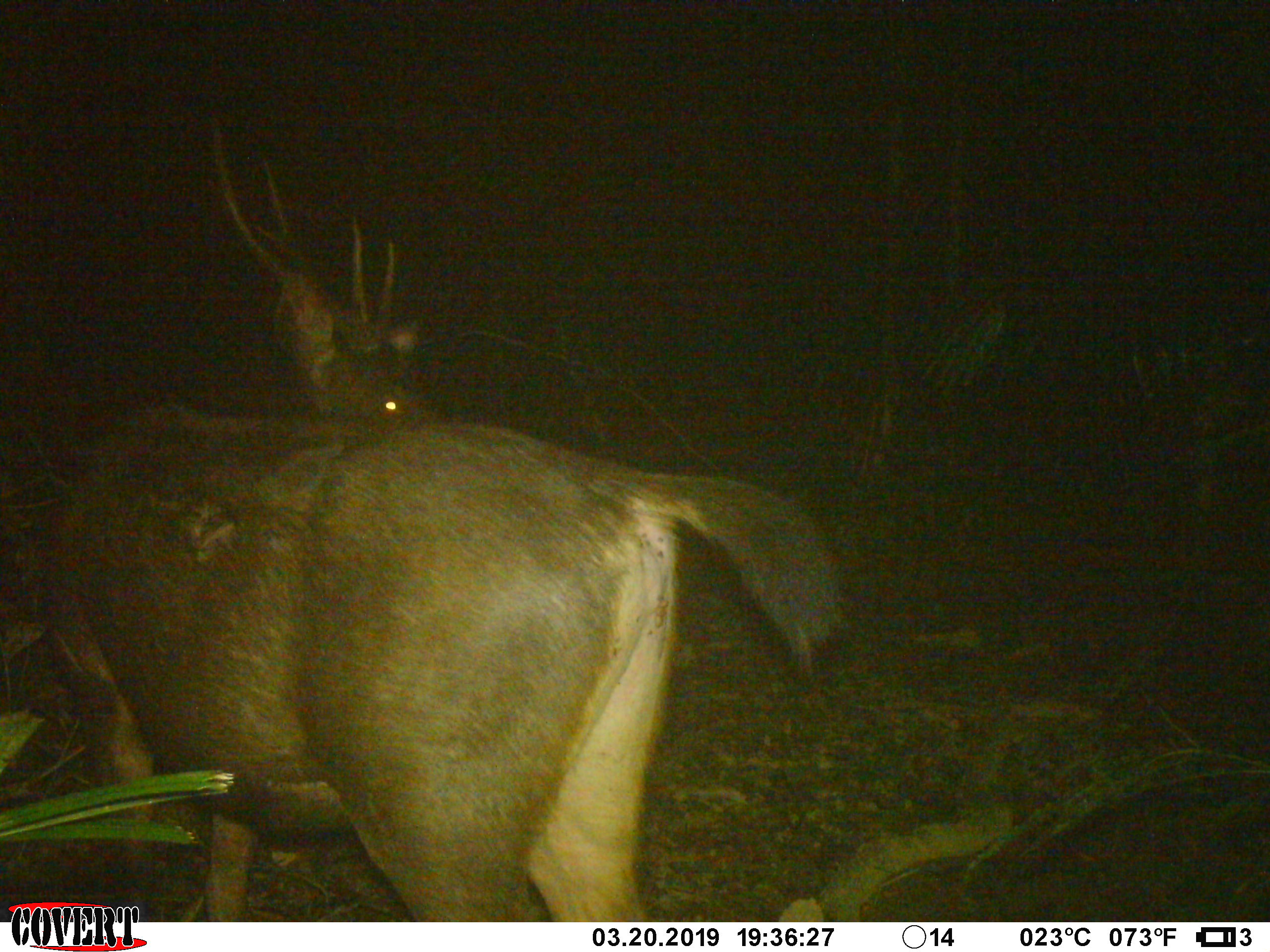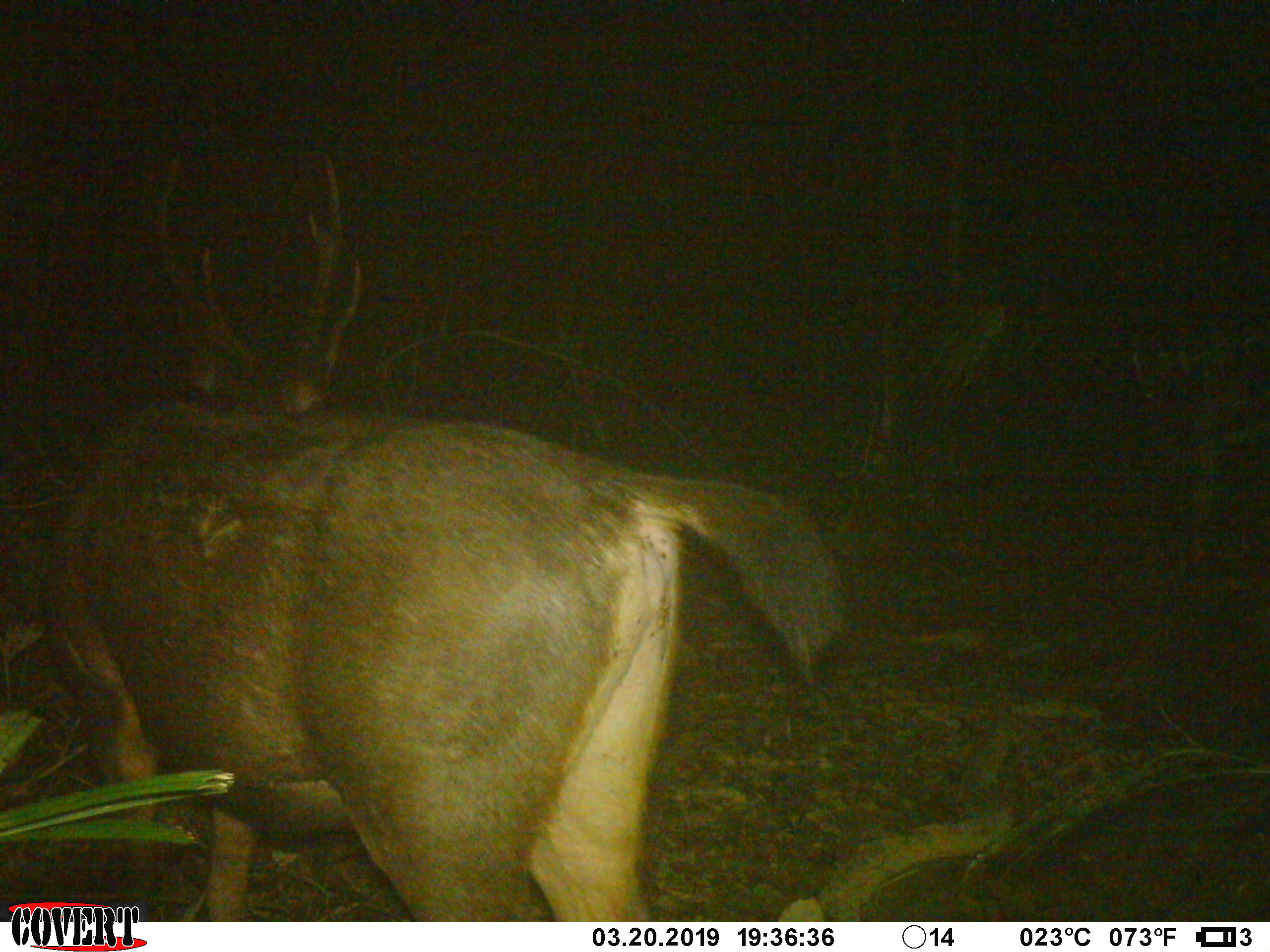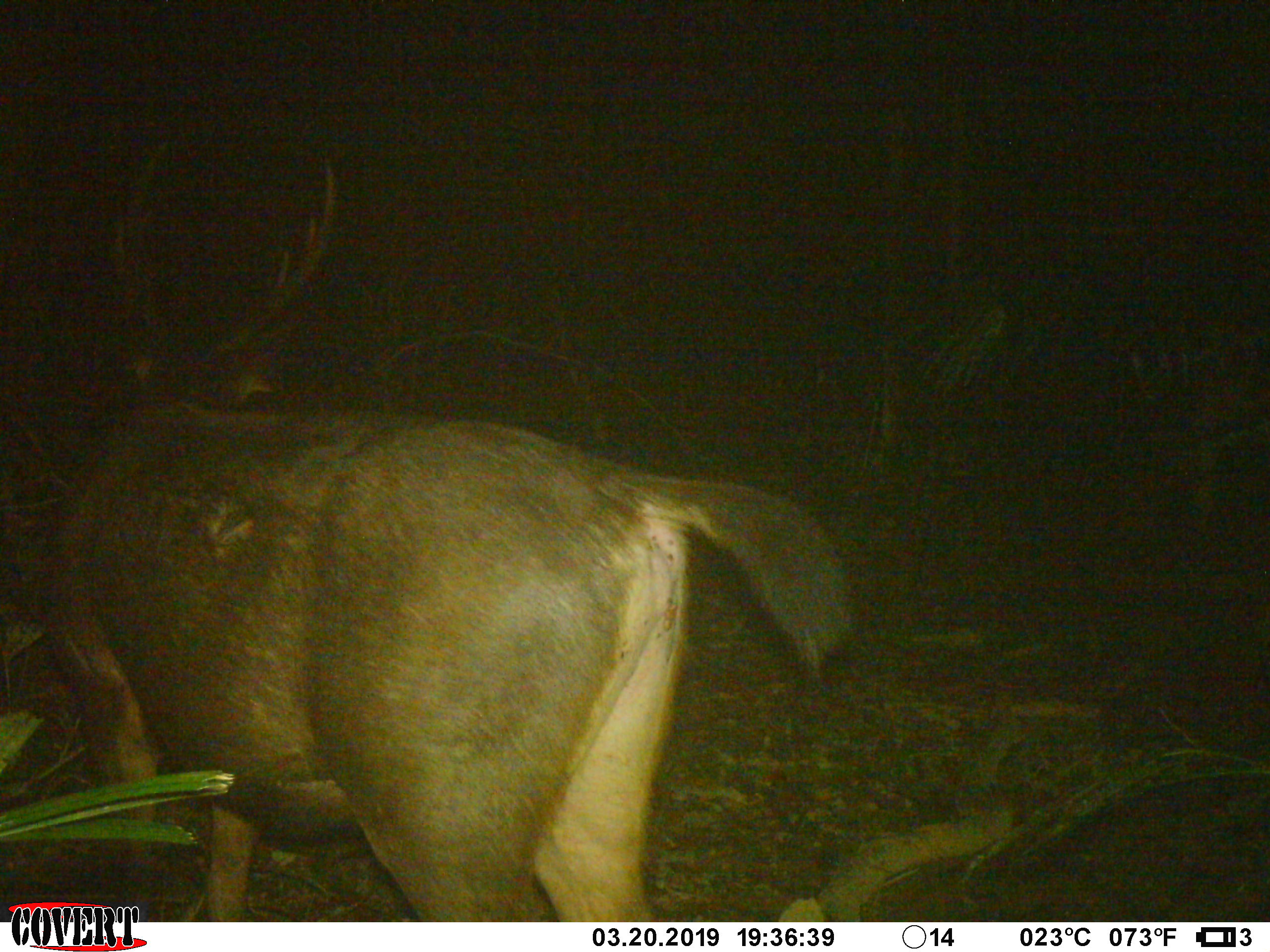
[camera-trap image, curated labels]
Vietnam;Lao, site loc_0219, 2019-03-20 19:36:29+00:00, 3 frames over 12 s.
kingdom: Animalia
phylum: Chordata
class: Mammalia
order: Artiodactyla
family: Cervidae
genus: Rusa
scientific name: Rusa unicolor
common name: sambar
Sambar (Rusa unicolor). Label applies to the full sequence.